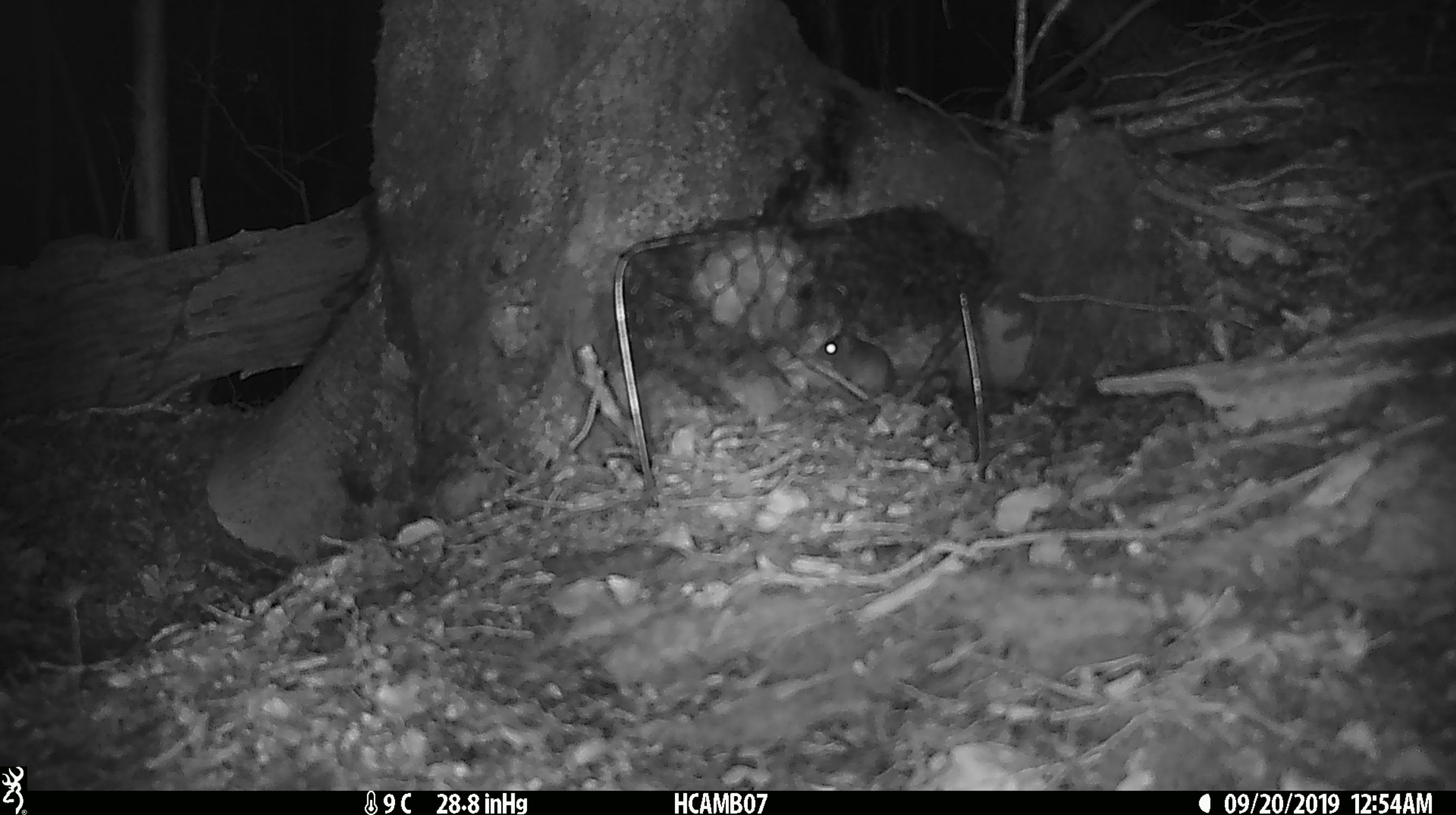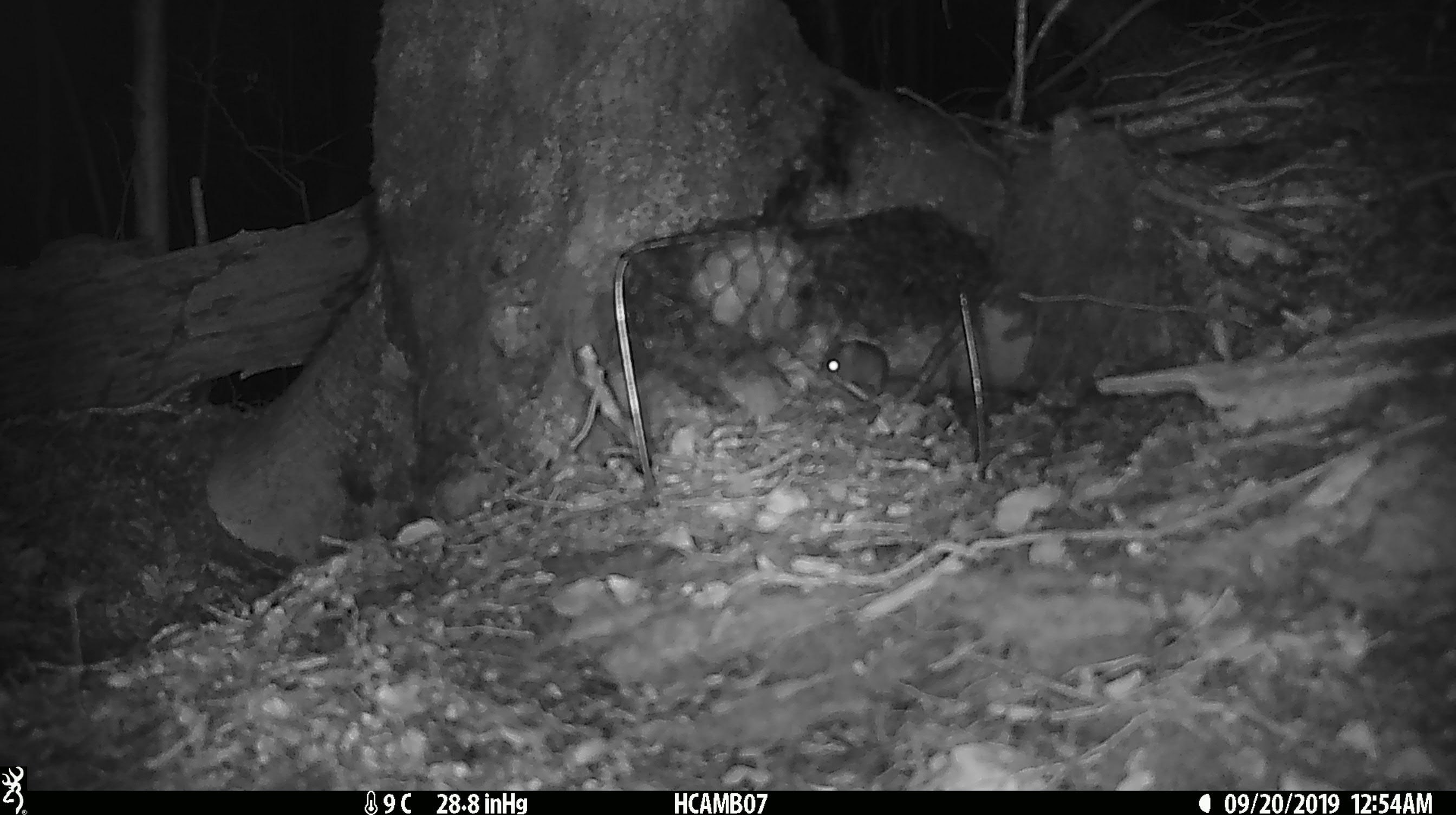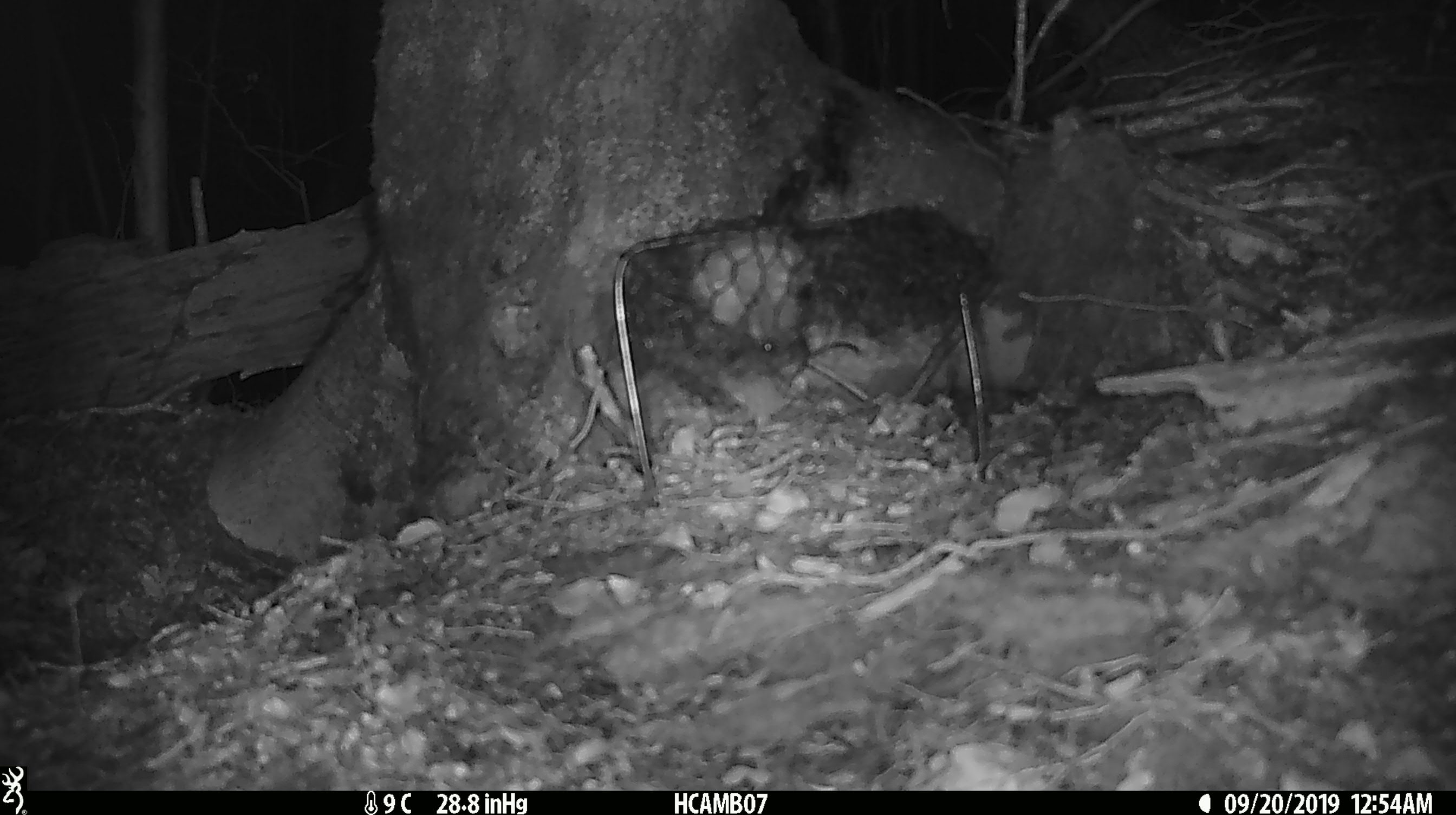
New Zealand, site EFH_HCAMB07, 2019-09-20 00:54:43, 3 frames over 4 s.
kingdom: Animalia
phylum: Chordata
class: Mammalia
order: Rodentia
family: Muridae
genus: Mus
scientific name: Mus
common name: mouse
Mouse (Mus).